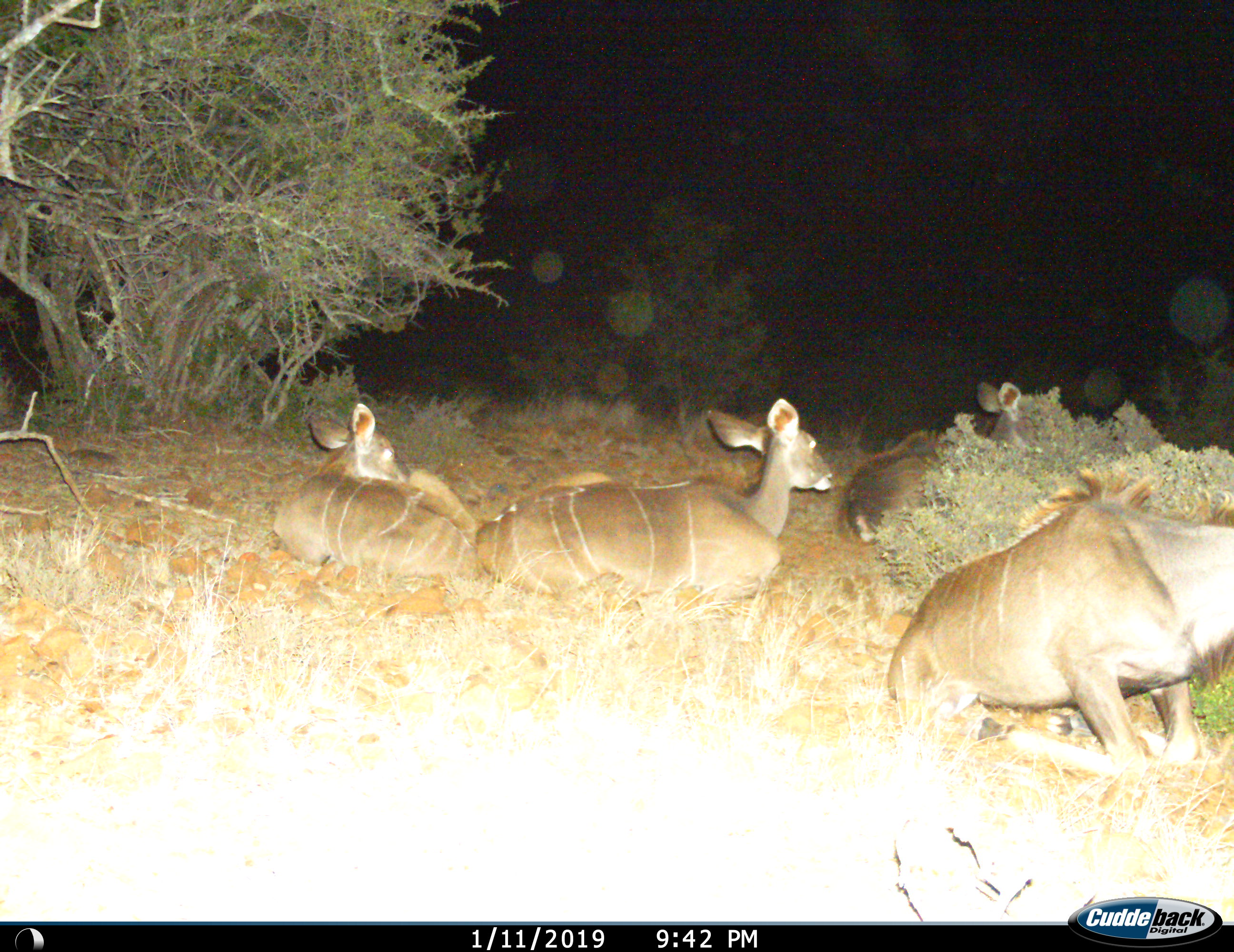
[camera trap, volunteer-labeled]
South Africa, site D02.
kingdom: Animalia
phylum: Chordata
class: Mammalia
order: Artiodactyla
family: Bovidae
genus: Tragelaphus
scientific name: Tragelaphus strepsiceros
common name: greater kudu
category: kudu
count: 4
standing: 0%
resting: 100%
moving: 12%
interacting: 0%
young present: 38%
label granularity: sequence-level